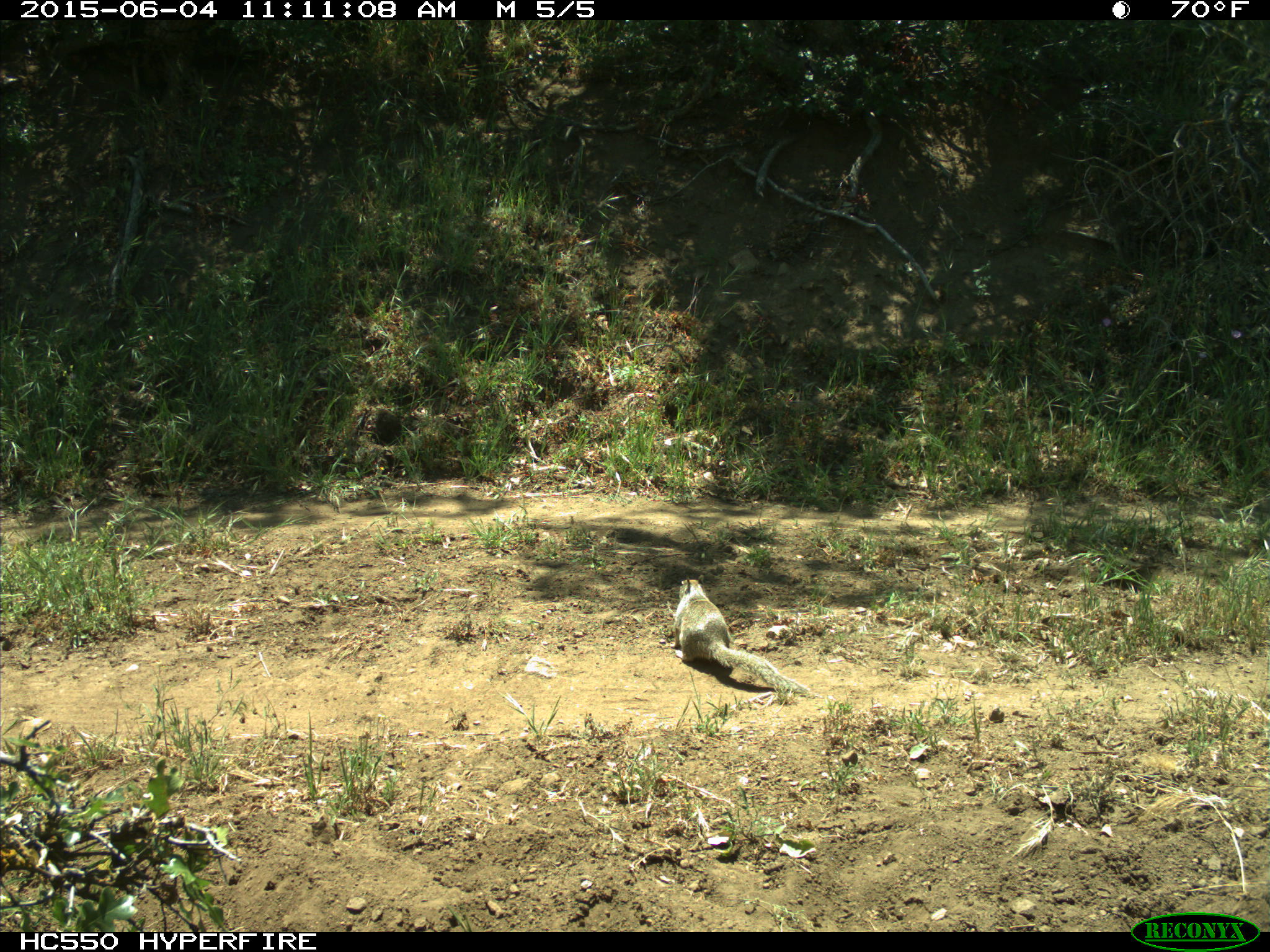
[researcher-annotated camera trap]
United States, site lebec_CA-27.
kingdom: Animalia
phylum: Chordata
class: Mammalia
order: Rodentia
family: Sciuridae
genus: Otospermophilus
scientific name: Otospermophilus beecheyi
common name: california ground squirrel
Otospermophilus beecheyi (california ground squirrel).